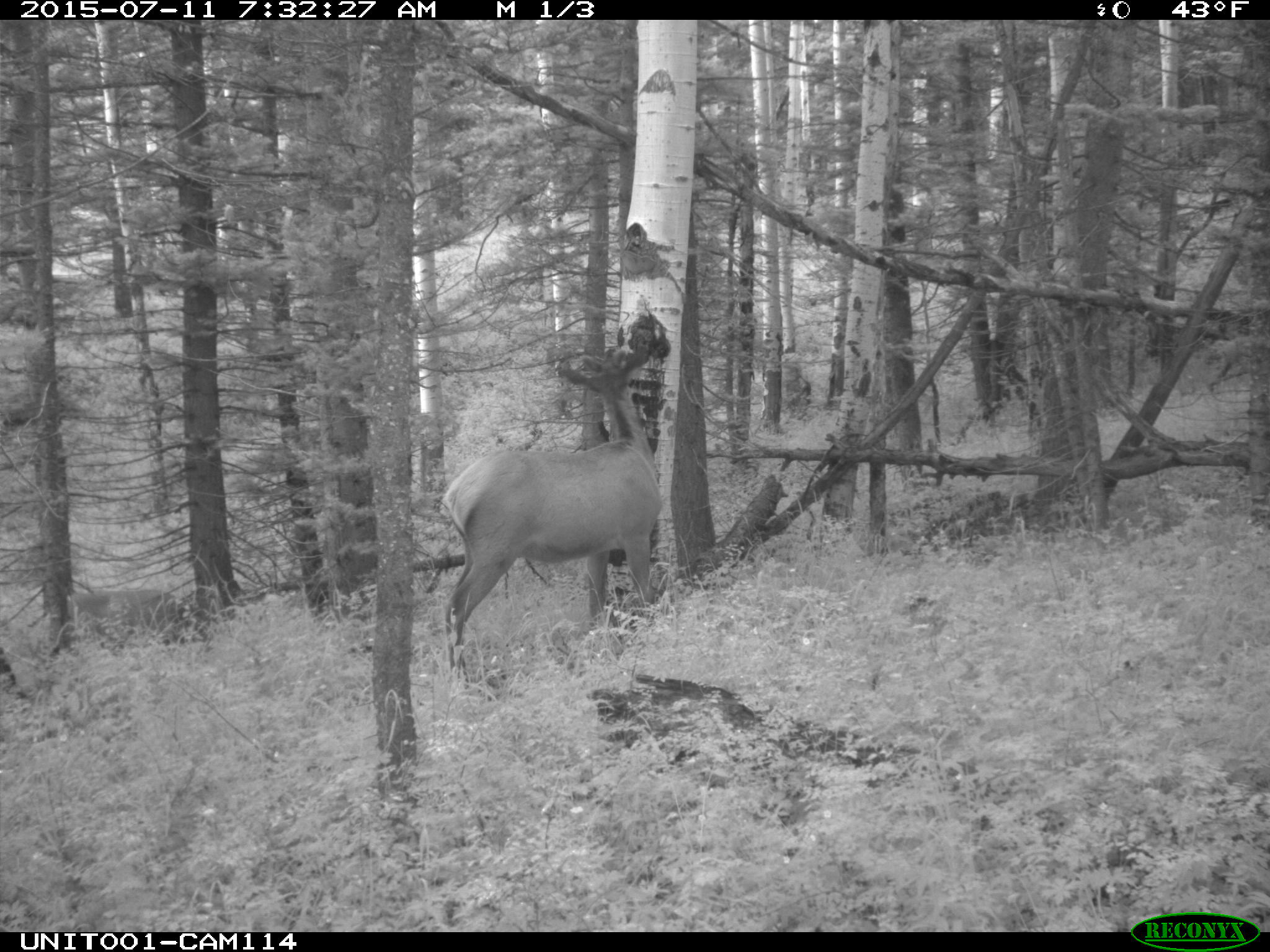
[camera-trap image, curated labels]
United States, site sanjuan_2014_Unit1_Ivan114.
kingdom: Animalia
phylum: Chordata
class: Mammalia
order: Artiodactyla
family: Cervidae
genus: Cervus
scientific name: Cervus elaphus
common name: red deer